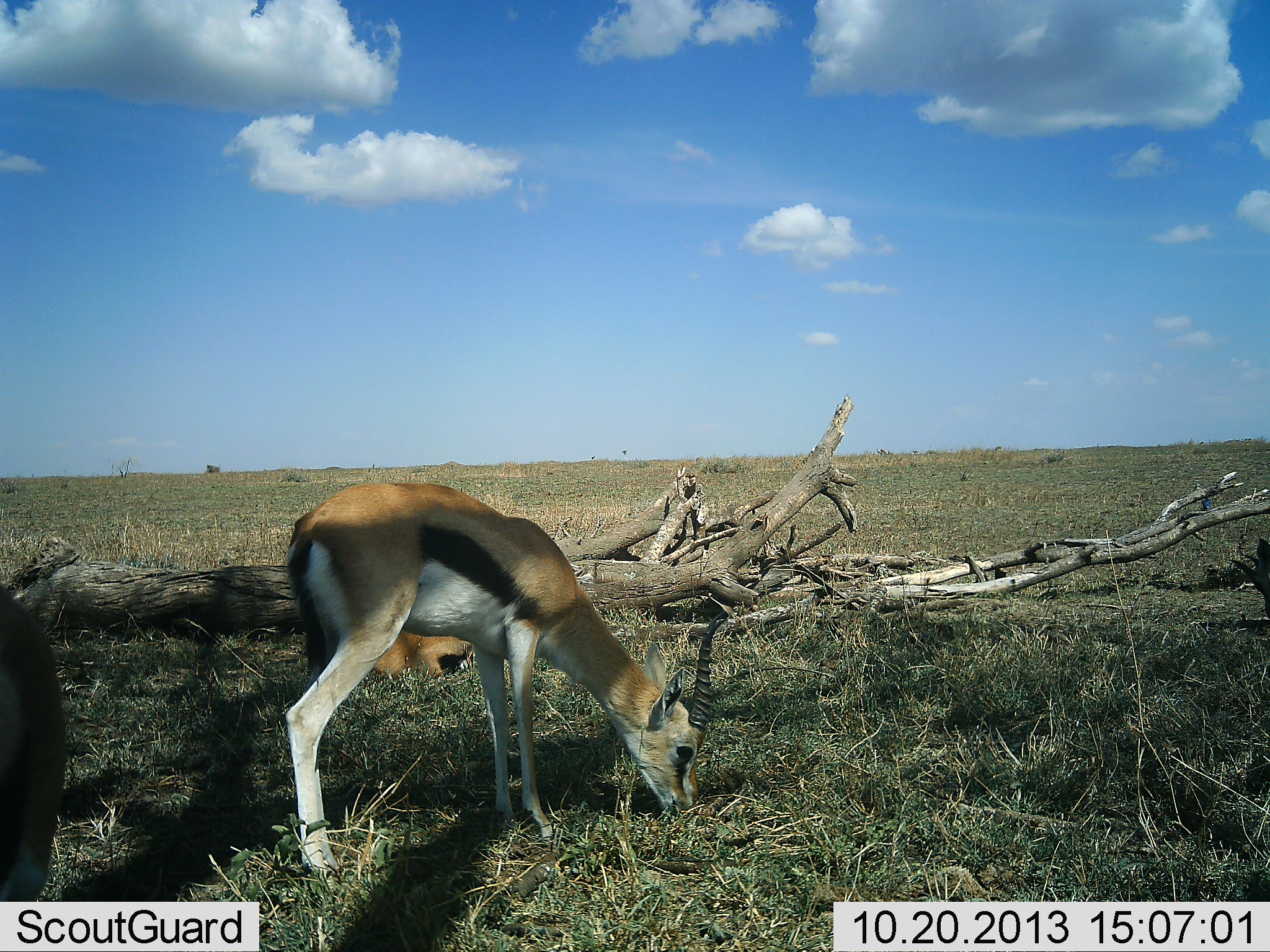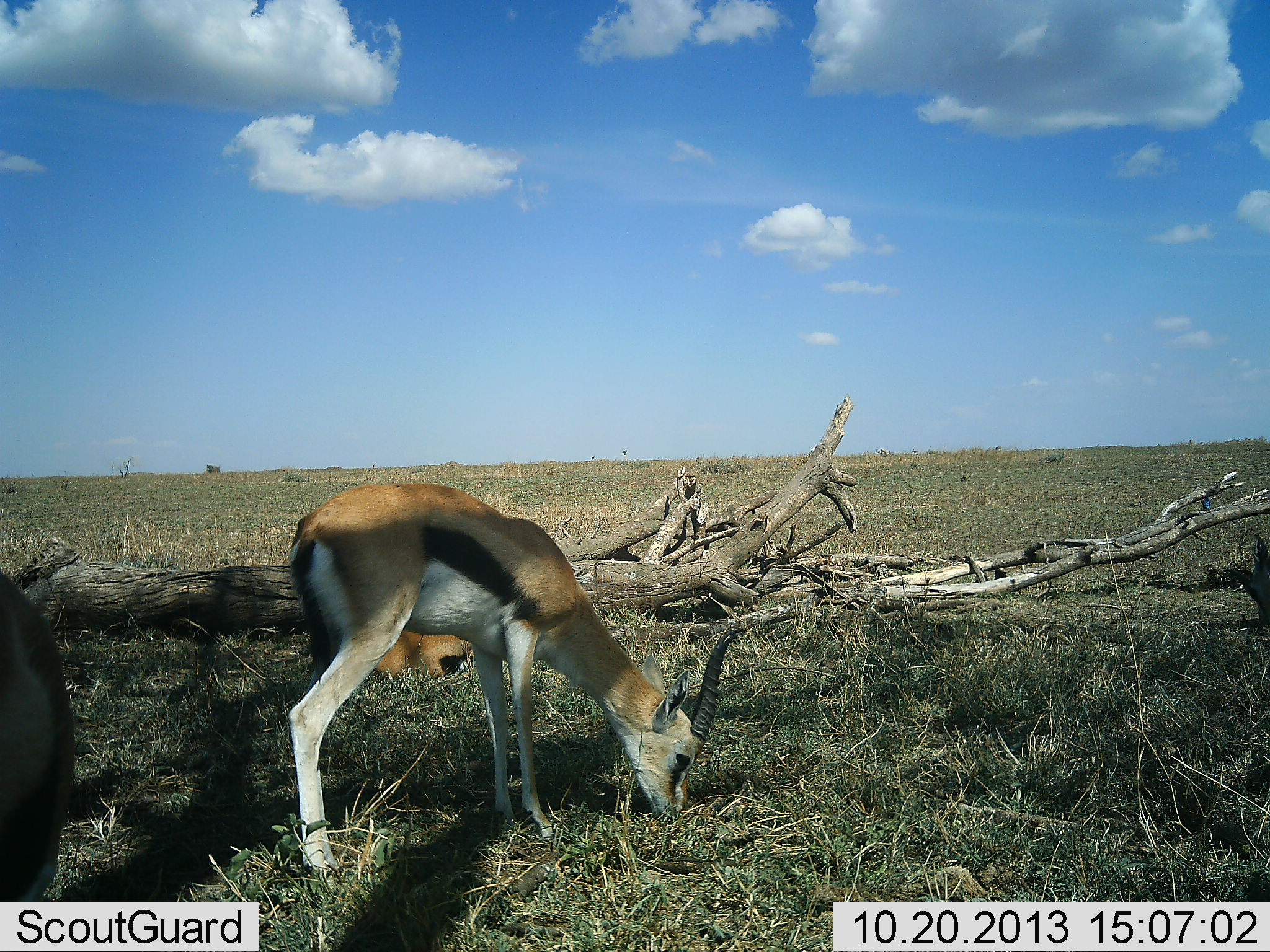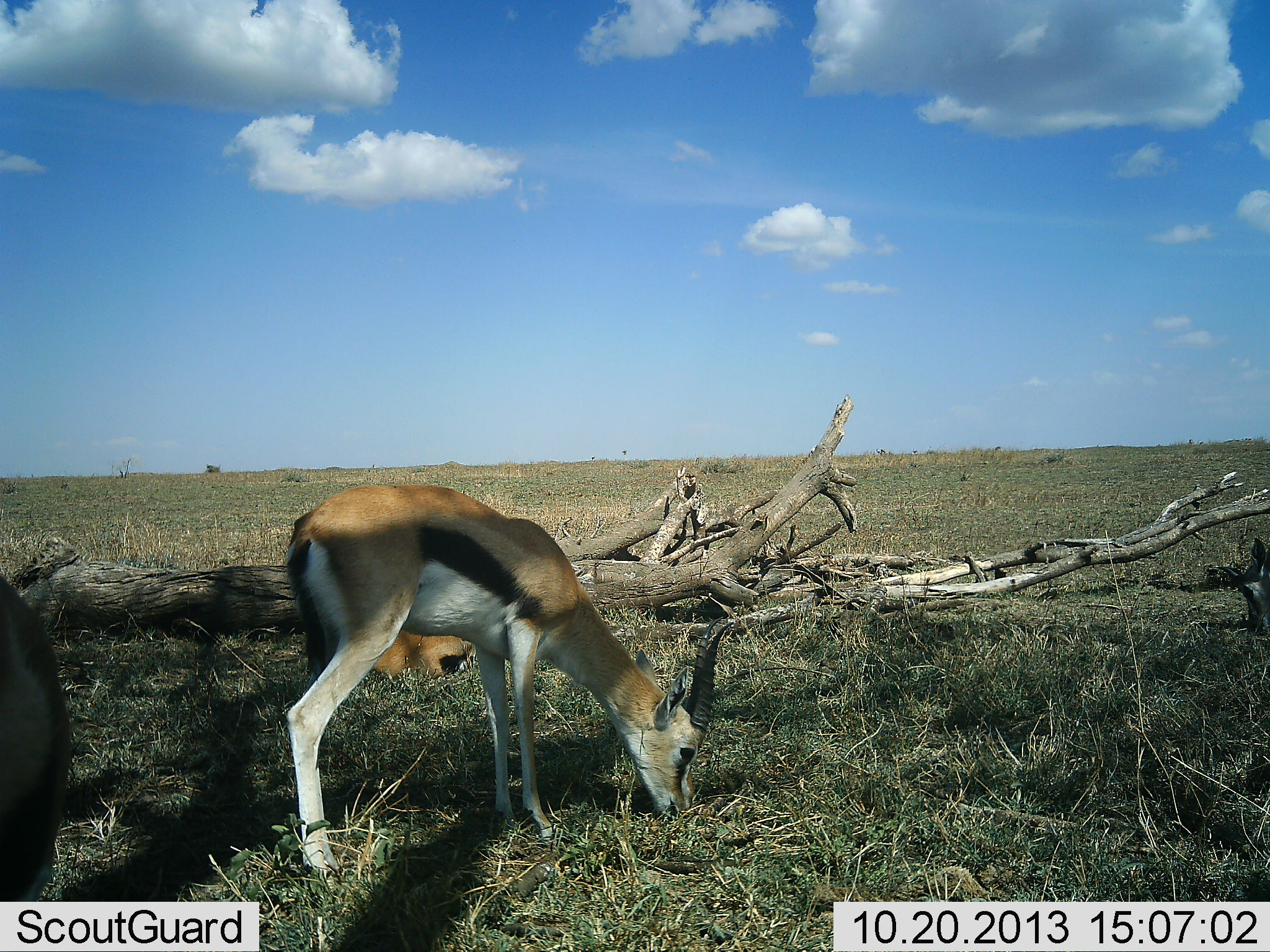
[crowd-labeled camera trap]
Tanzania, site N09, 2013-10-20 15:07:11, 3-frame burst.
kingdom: Animalia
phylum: Chordata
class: Mammalia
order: Artiodactyla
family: Bovidae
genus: Eudorcas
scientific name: Eudorcas thomsonii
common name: thomson's gazelle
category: gazellethomsons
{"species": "gazellethomsons (thomson's gazelle) (Eudorcas thomsonii)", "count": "3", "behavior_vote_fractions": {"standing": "42%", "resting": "58%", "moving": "4%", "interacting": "0%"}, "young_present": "4%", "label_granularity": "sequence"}